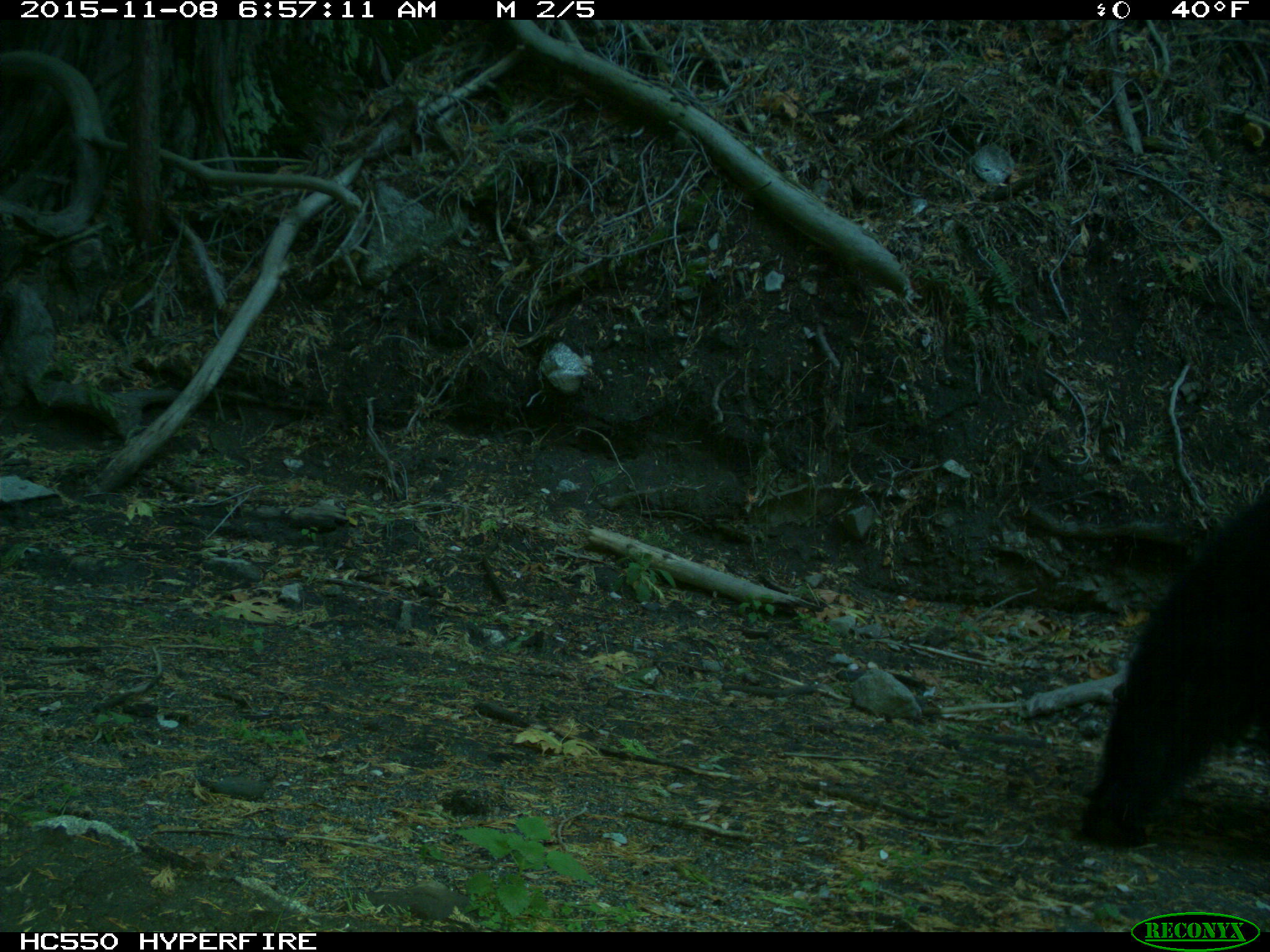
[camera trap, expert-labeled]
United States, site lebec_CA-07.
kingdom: Animalia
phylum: Chordata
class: Mammalia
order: Carnivora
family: Ursidae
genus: Ursus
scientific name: Ursus americanus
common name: american black bear